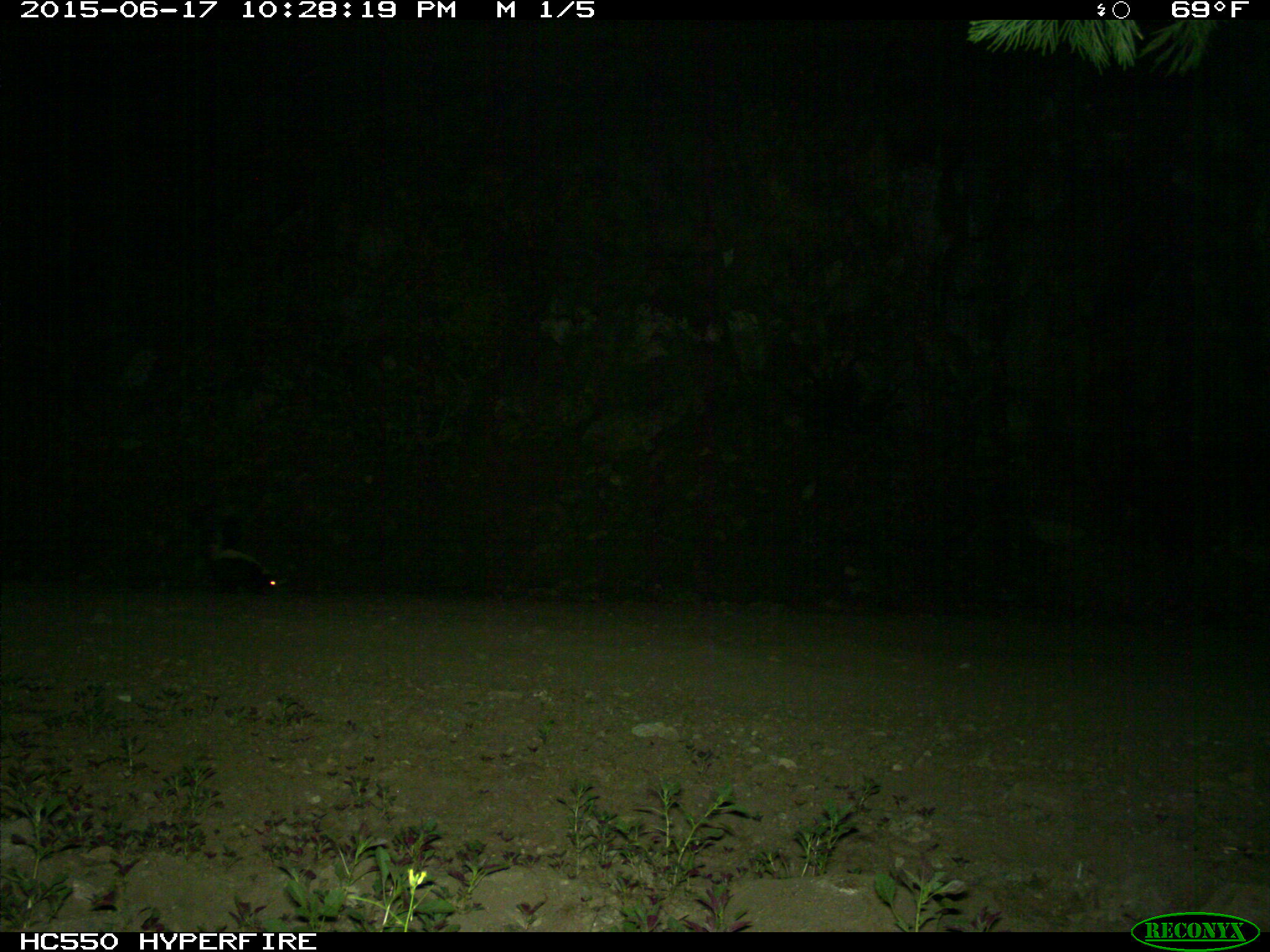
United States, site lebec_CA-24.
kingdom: Animalia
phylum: Chordata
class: Mammalia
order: Carnivora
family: Mephitidae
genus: Mephitis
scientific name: Mephitis mephitis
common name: striped skunk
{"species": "Mephitis mephitis (striped skunk)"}